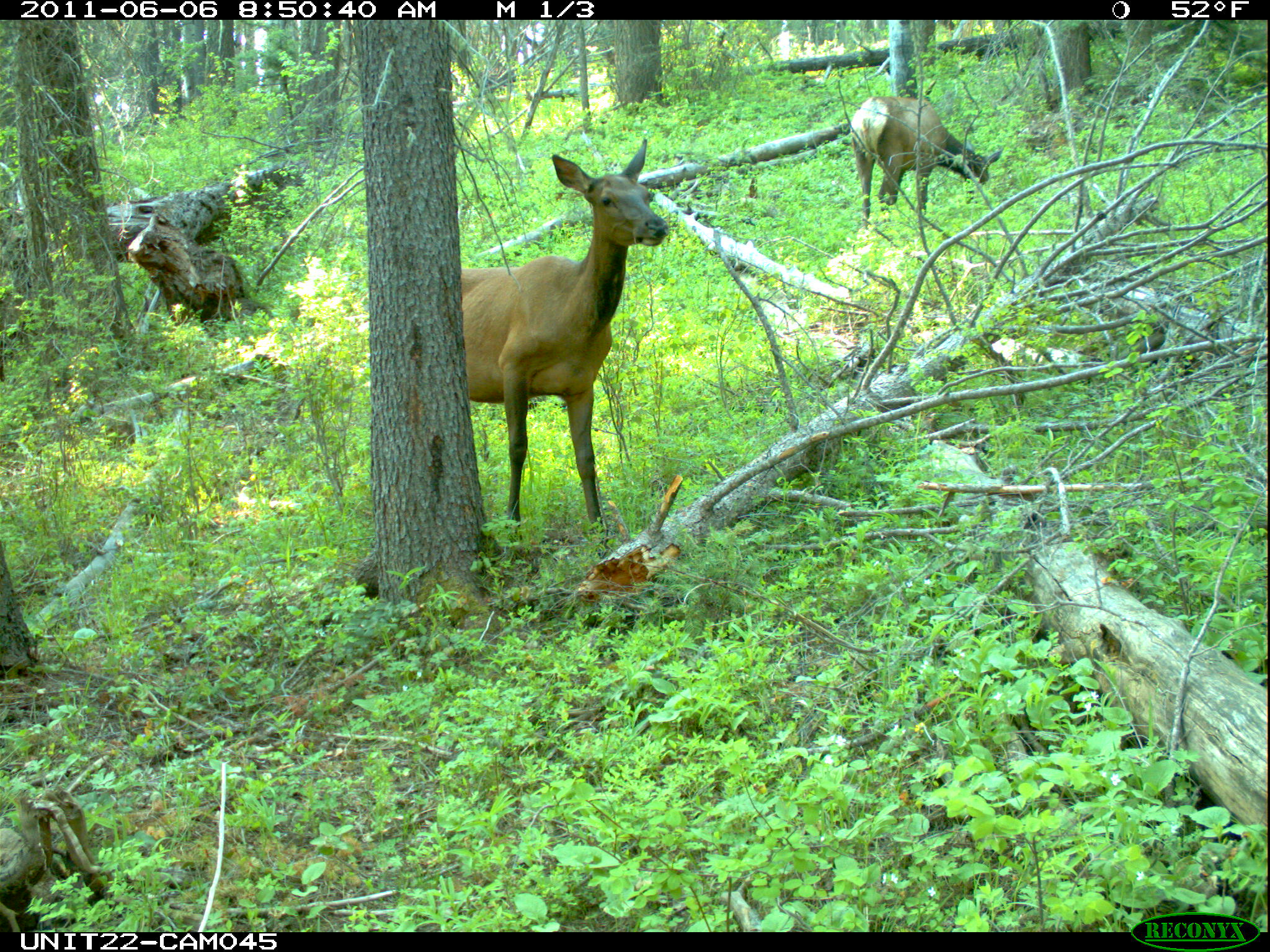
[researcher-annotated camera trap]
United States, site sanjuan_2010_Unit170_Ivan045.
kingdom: Animalia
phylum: Chordata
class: Mammalia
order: Artiodactyla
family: Cervidae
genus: Cervus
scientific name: Cervus elaphus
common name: red deer